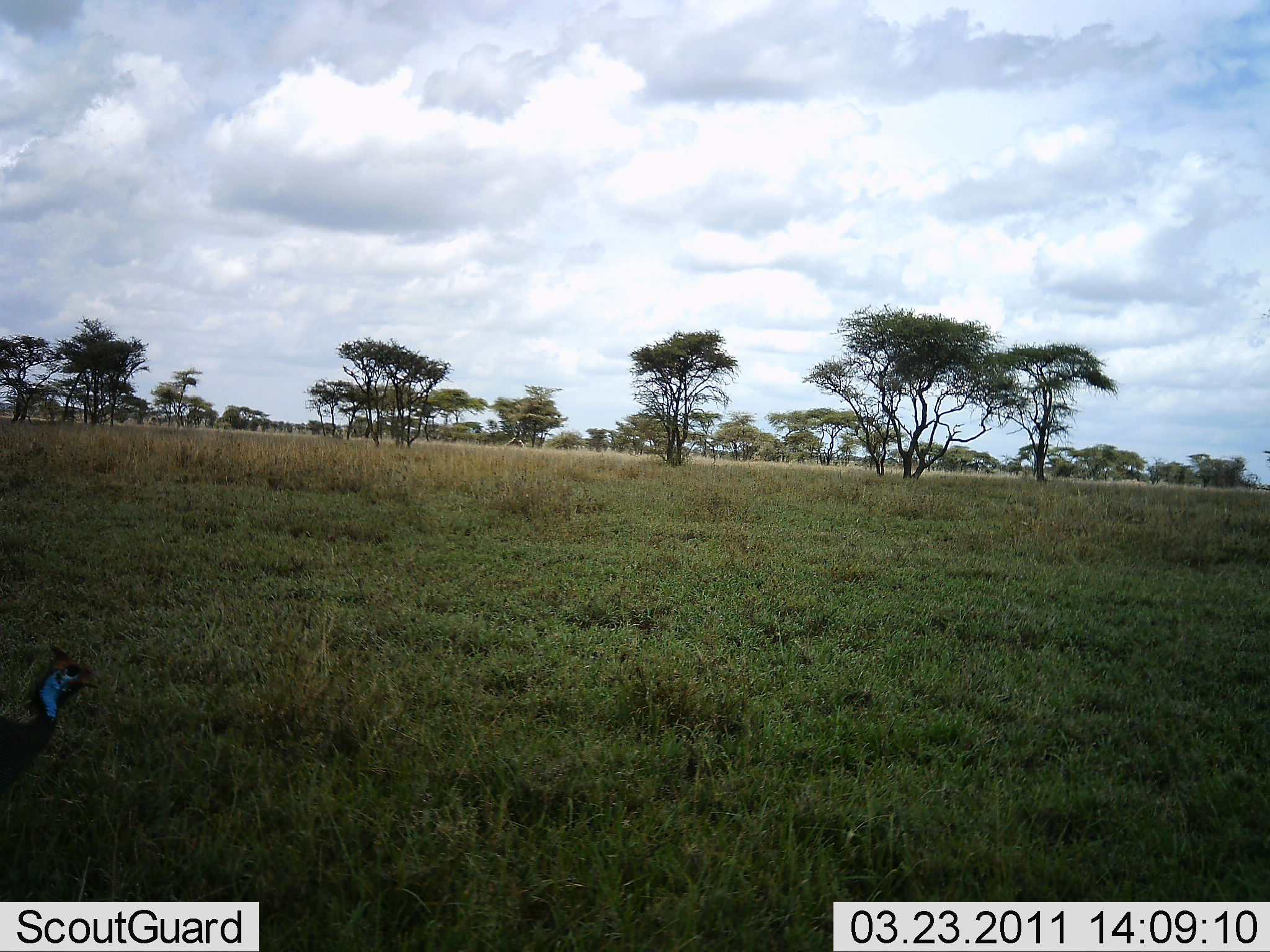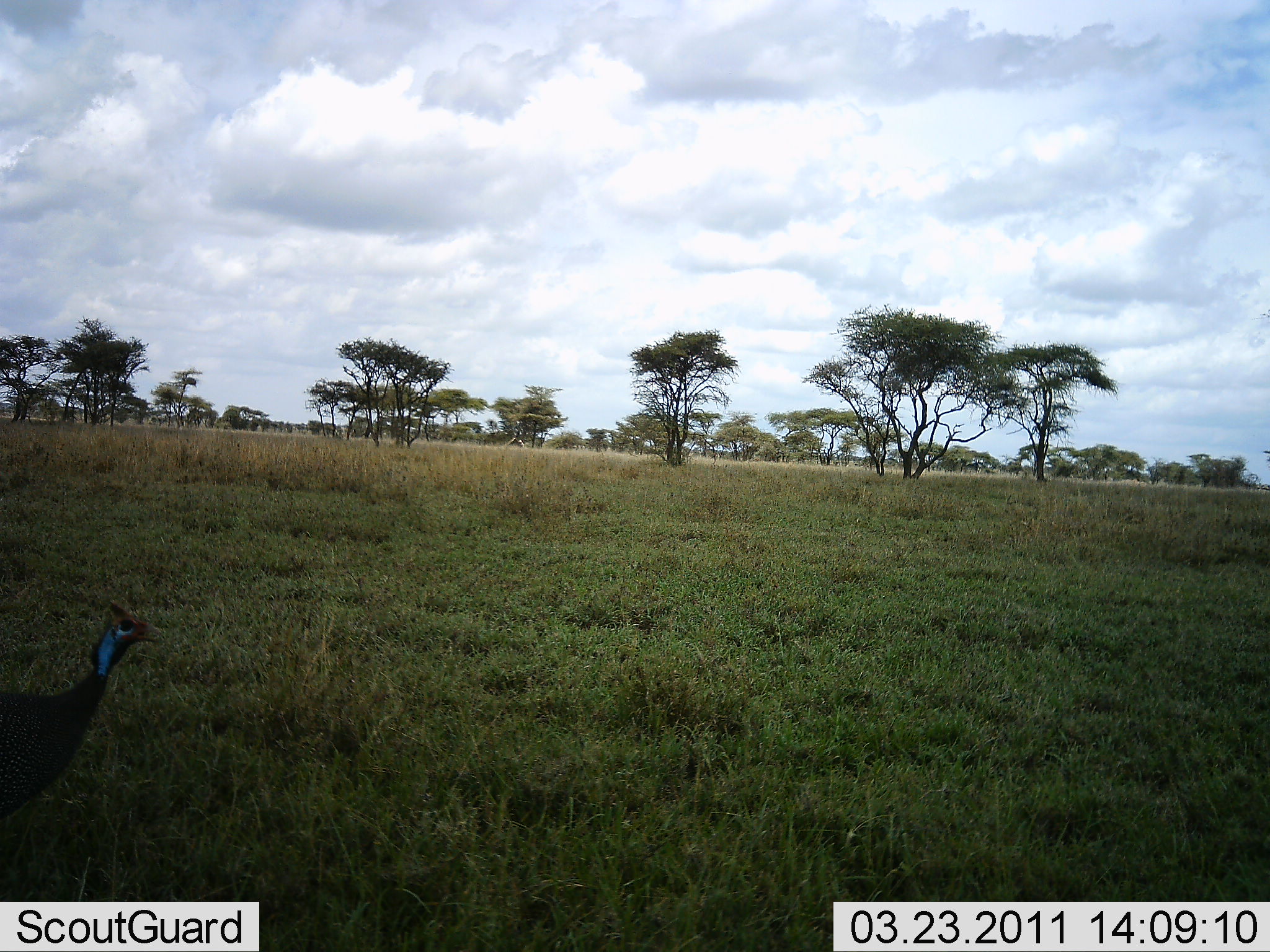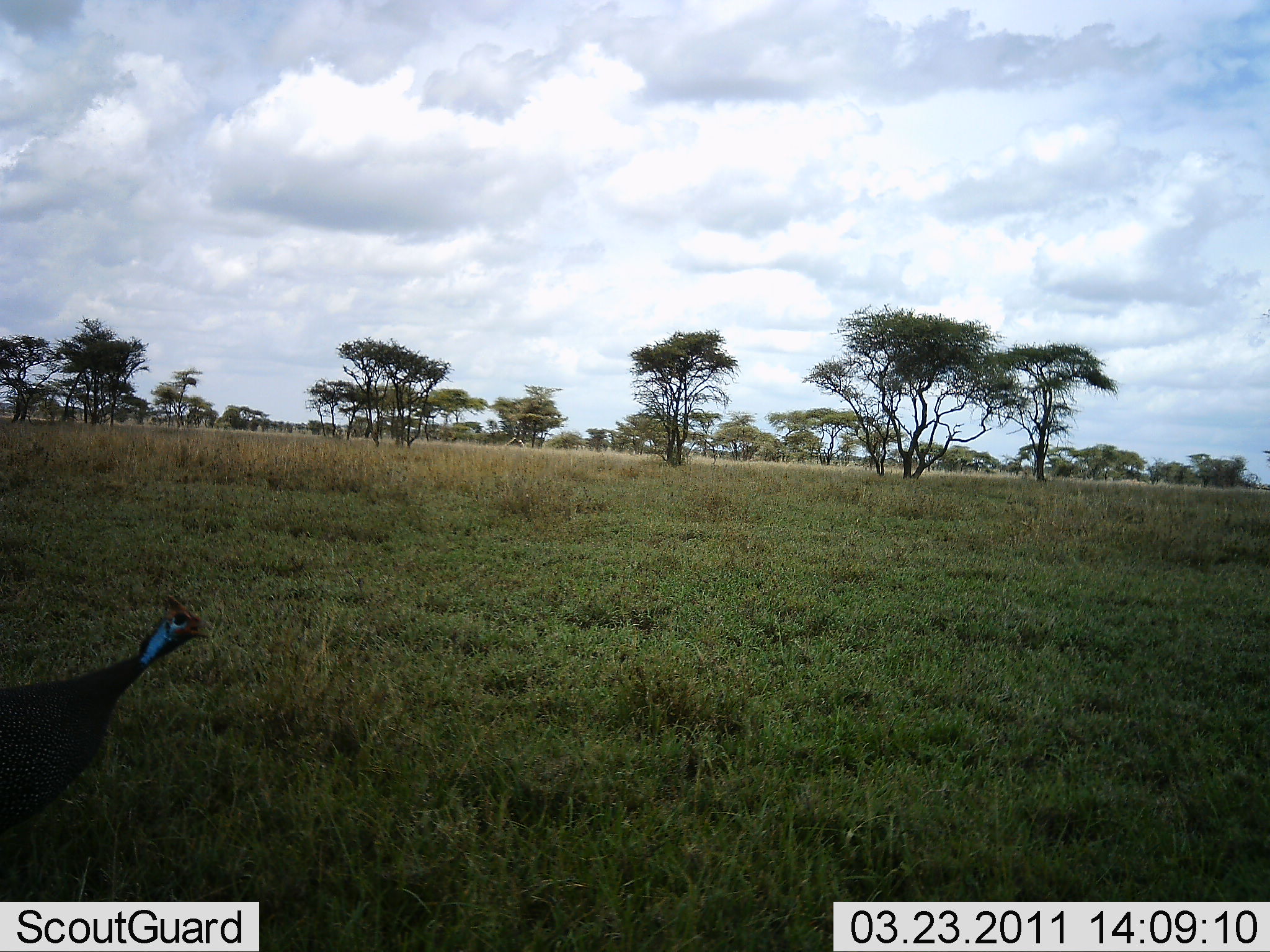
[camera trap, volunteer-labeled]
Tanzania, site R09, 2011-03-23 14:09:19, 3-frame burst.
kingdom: Animalia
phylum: Chordata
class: Aves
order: Galliformes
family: Numididae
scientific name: Numididae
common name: guinea fowl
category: guineafowl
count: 1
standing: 36%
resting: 0%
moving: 73%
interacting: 0%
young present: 0%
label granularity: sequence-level